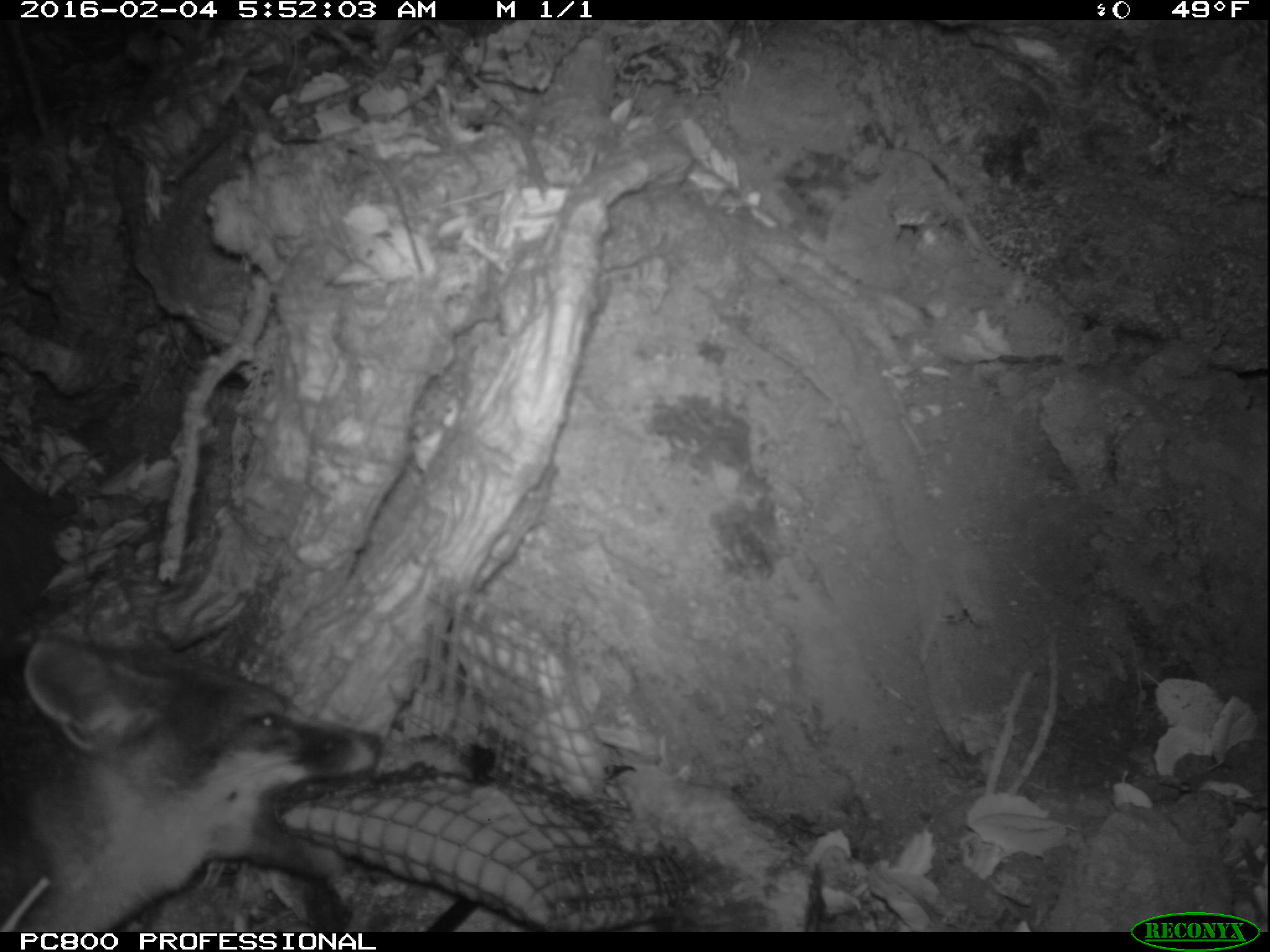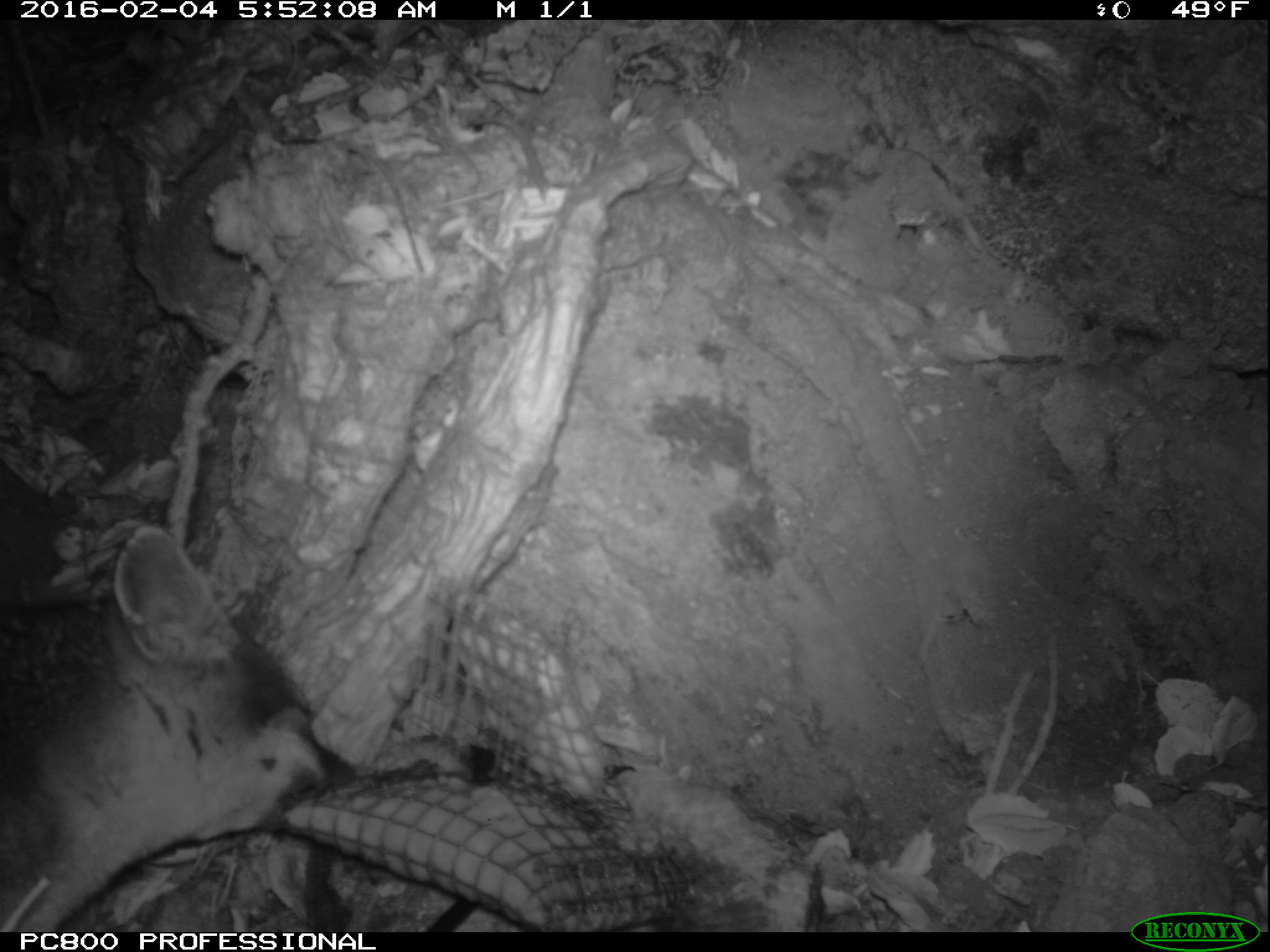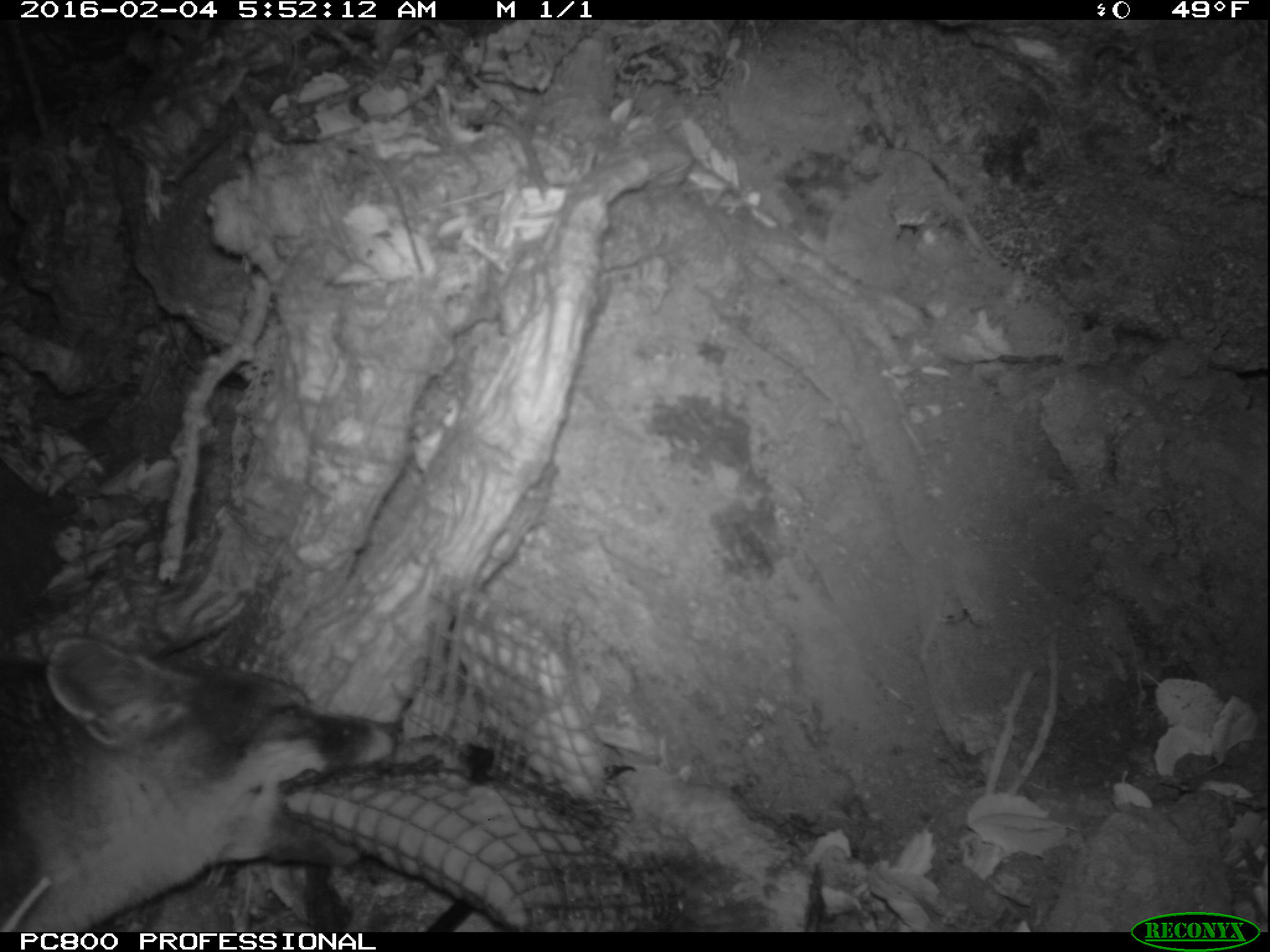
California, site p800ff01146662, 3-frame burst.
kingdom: Animalia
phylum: Chordata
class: Mammalia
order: Carnivora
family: Canidae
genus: Urocyon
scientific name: Urocyon littoralis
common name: island fox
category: fox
Fox (island fox) (Urocyon littoralis).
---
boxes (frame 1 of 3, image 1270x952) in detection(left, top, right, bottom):
fox: detection(0, 633, 379, 930)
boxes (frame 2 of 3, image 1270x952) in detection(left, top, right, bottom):
fox: detection(0, 523, 356, 932)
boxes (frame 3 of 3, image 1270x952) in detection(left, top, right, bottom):
fox: detection(0, 635, 397, 932)